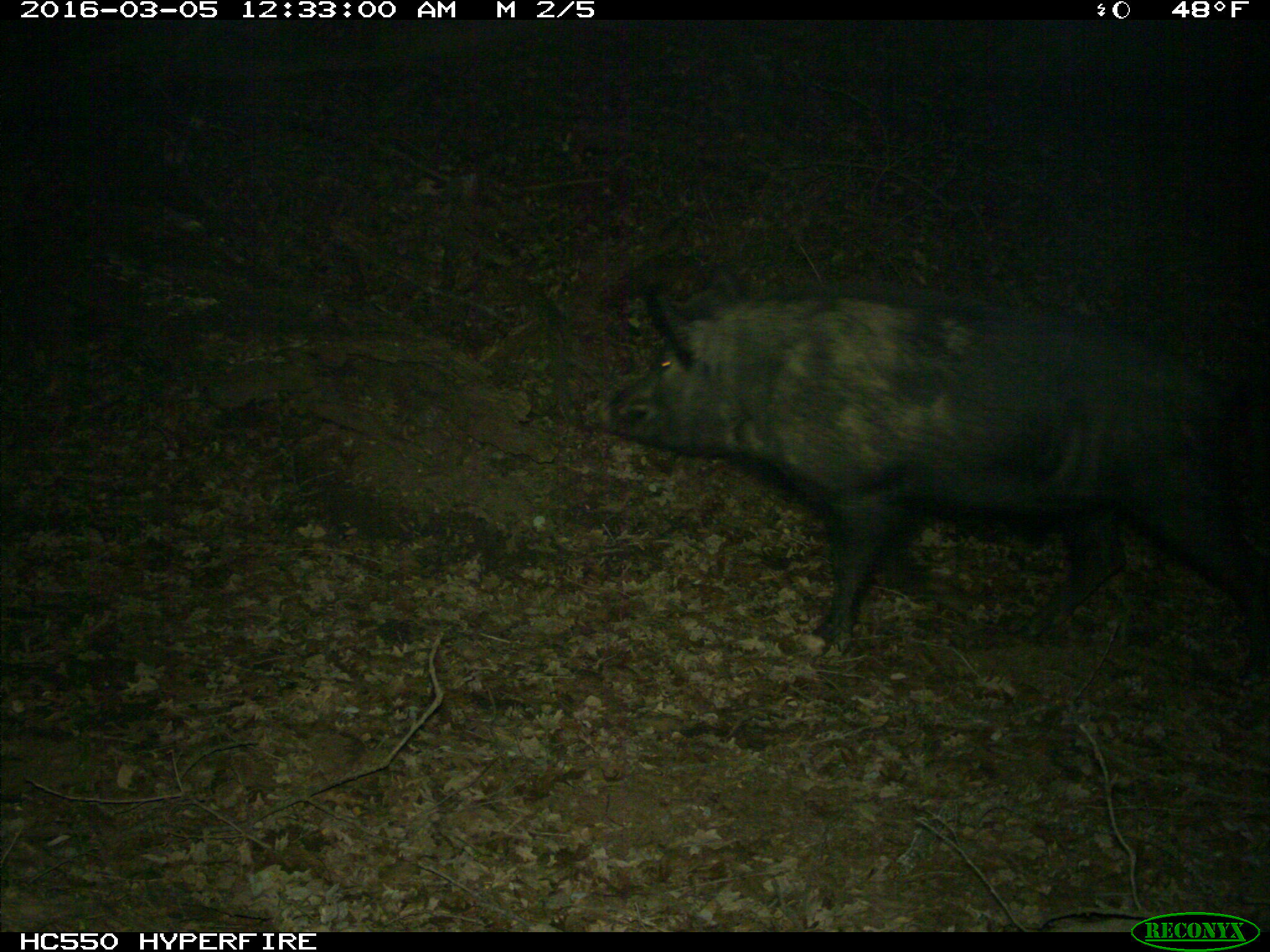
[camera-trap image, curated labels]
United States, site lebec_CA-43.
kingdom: Animalia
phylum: Chordata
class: Mammalia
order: Artiodactyla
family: Suidae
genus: Sus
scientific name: Sus scrofa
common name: wild boar